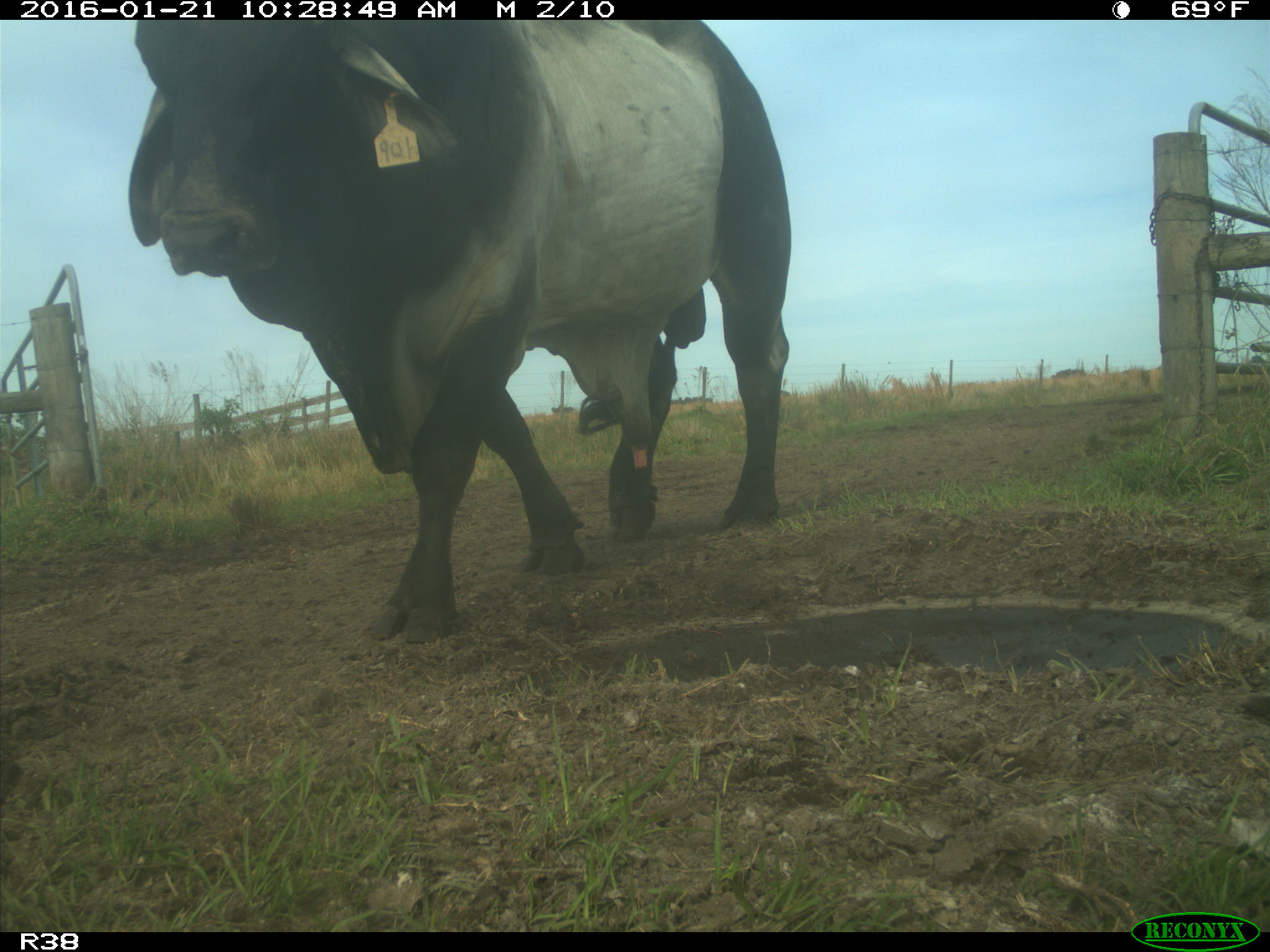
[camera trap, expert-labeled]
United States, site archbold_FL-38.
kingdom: Animalia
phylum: Chordata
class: Mammalia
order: Artiodactyla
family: Bovidae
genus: Bos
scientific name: Bos taurus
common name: domestic cow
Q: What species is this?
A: Bos taurus (domestic cow).